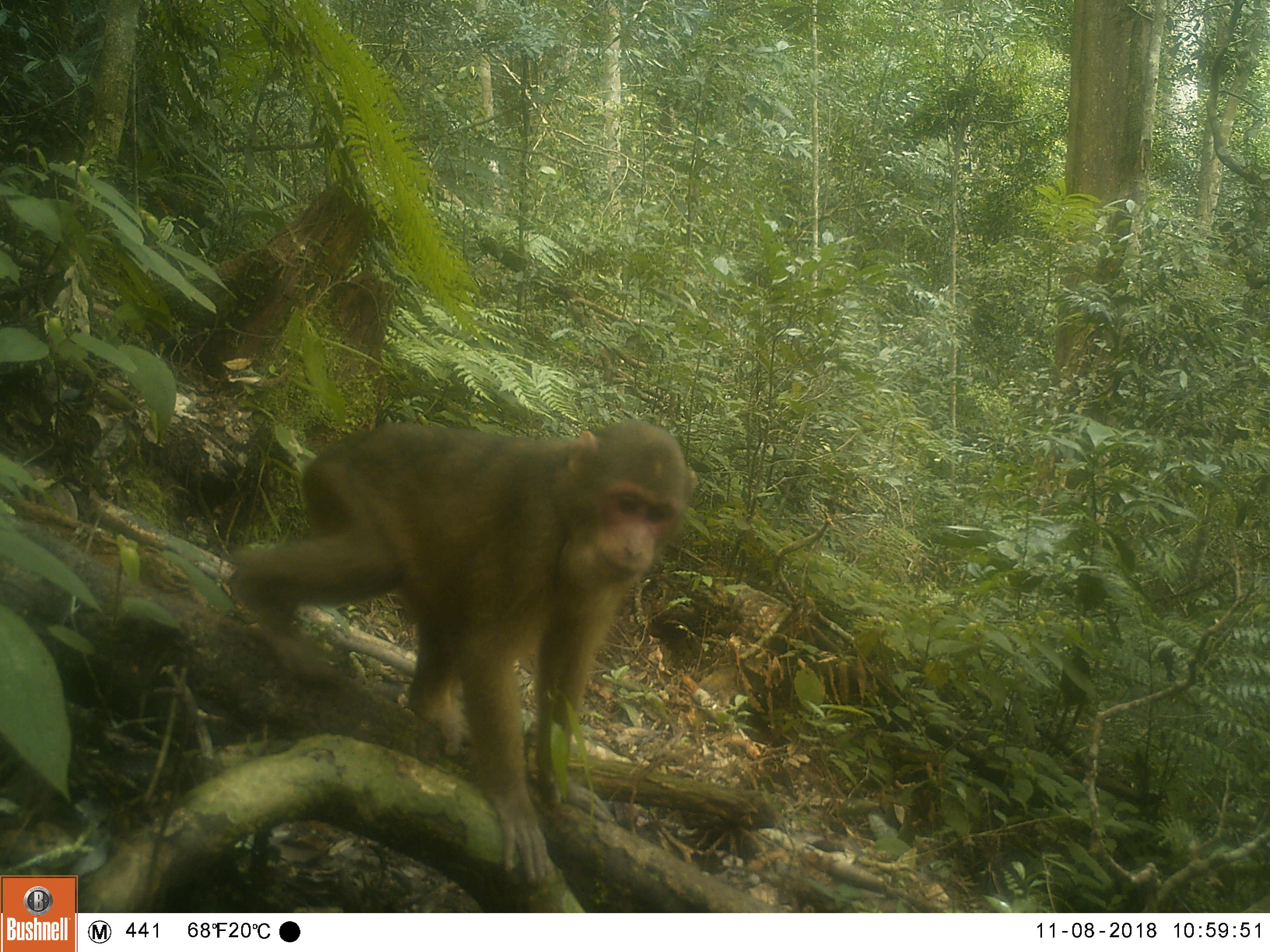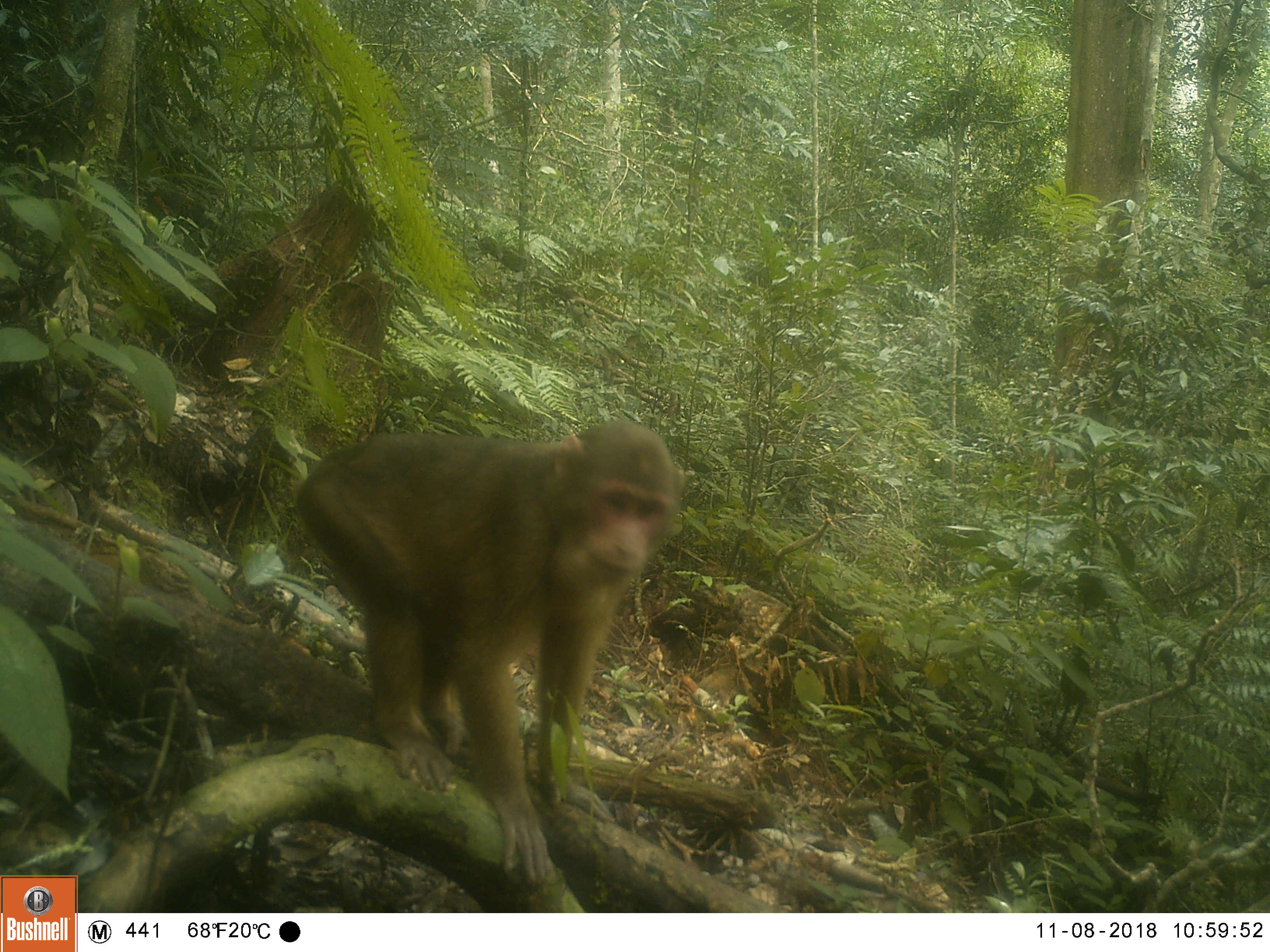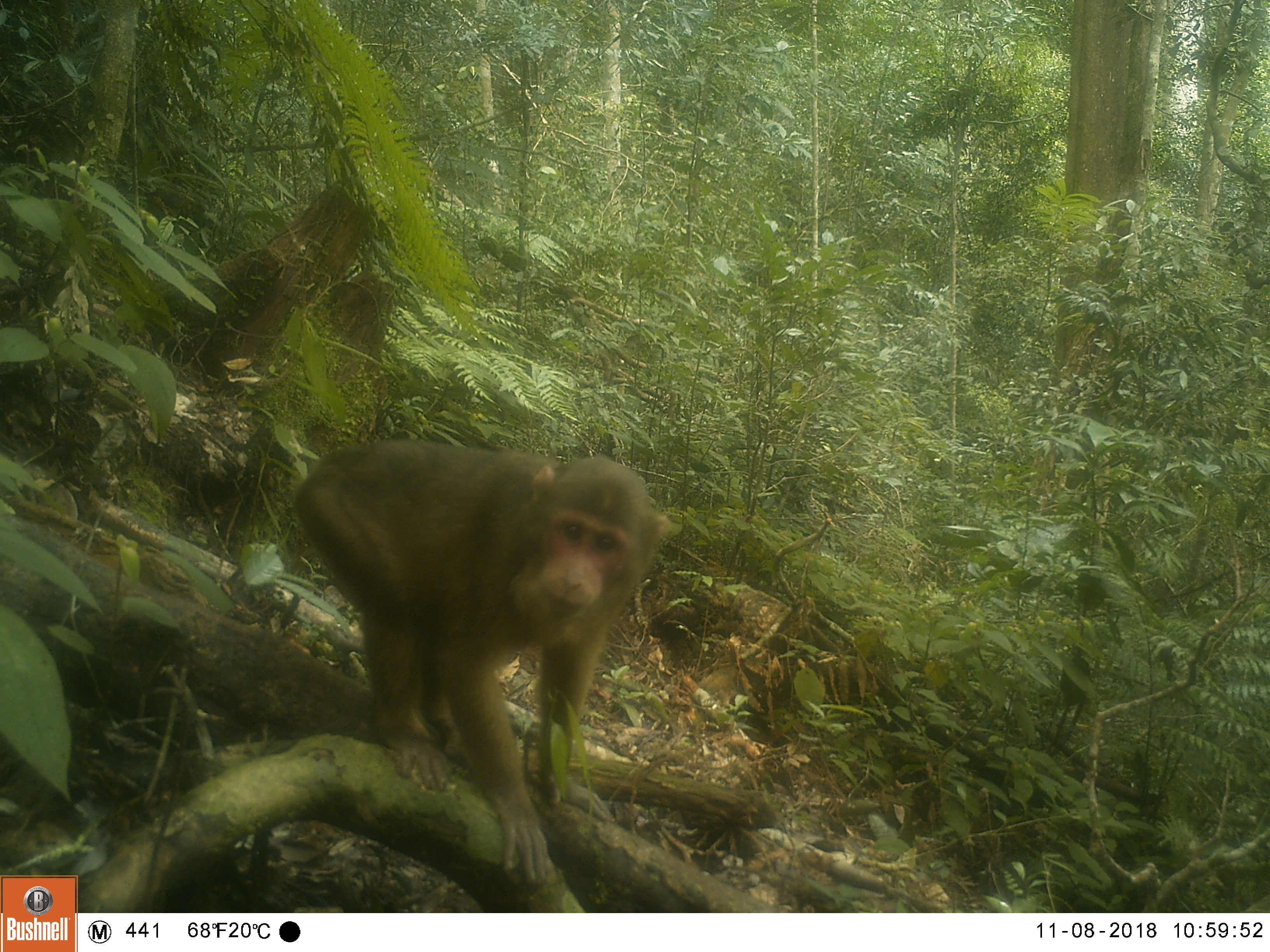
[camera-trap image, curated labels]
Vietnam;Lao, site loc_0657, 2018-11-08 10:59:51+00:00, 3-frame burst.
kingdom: Animalia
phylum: Chordata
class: Mammalia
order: Primates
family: Cercopithecidae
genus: Macaca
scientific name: Macaca arctoides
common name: stump-tailed macaque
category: stump tailed macaque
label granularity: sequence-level